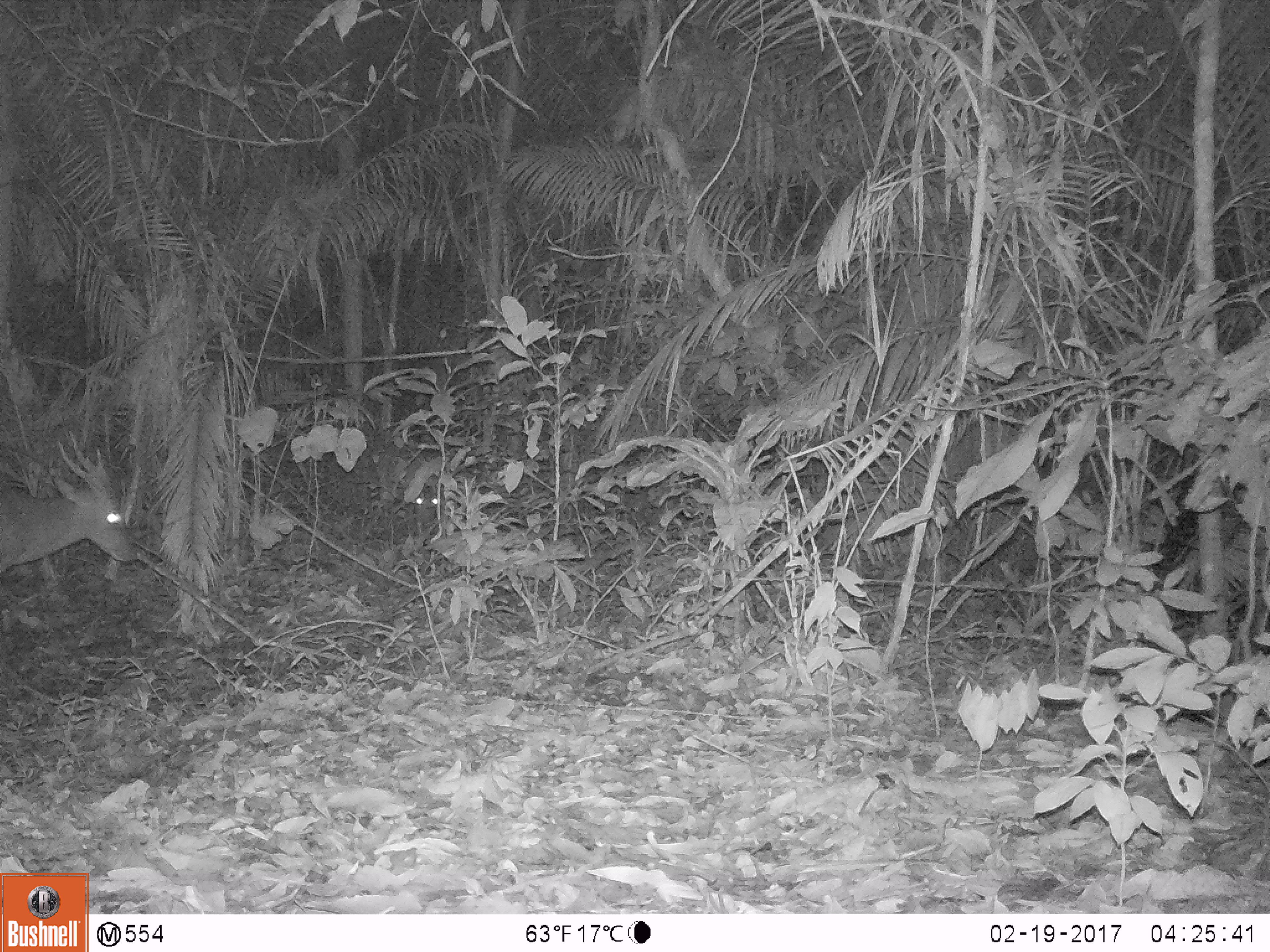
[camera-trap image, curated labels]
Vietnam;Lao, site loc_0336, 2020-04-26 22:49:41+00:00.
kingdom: Animalia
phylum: Chordata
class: Mammalia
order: Artiodactyla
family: Cervidae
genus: Muntiacus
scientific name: Muntiacus vuquangensis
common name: large-antlered muntjac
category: large antlered muntjac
Large antlered muntjac (large-antlered muntjac) (Muntiacus vuquangensis). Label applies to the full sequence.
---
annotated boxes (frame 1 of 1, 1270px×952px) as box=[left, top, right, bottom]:
large antlered muntjac: box=[0, 430, 138, 573]